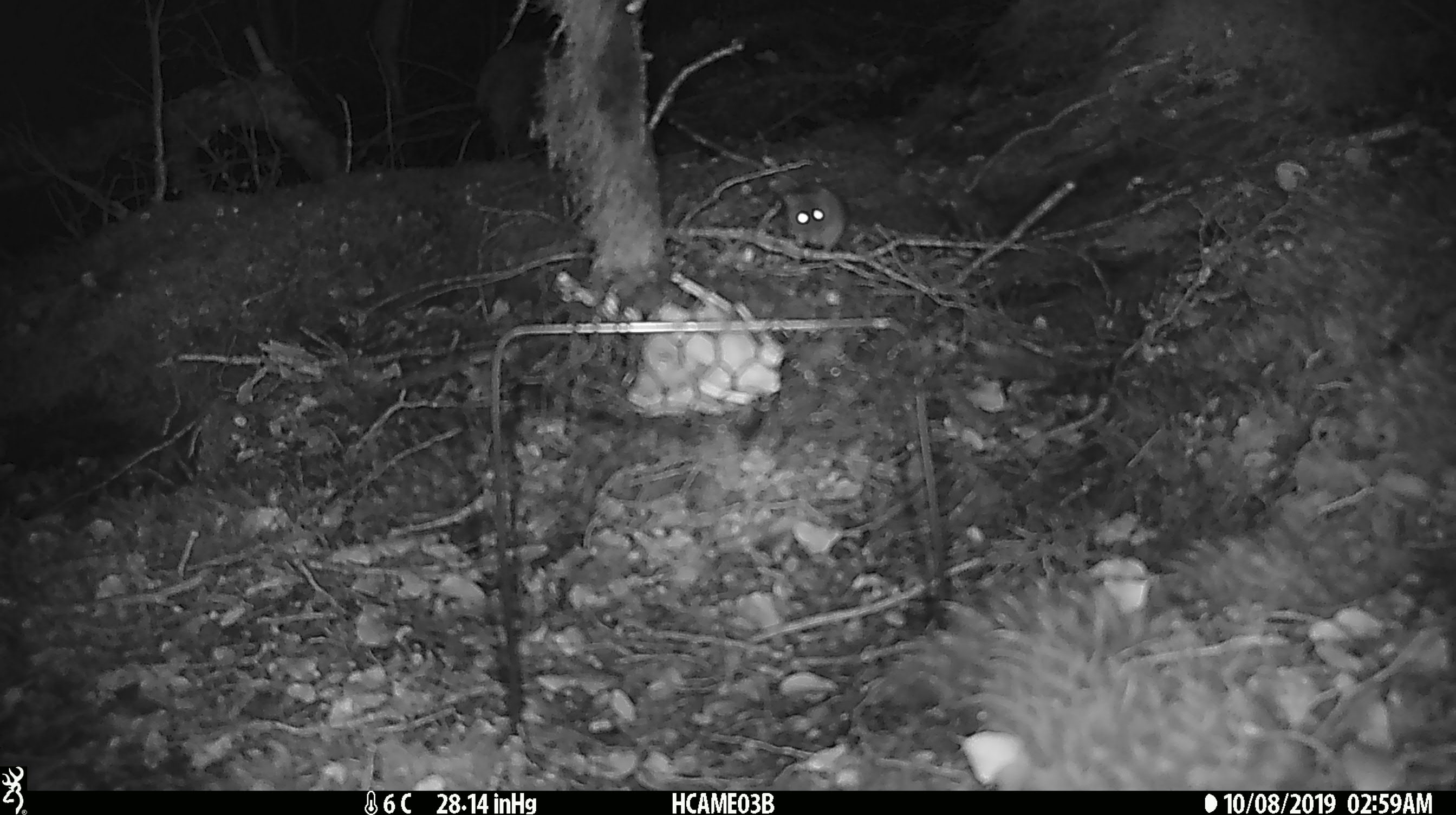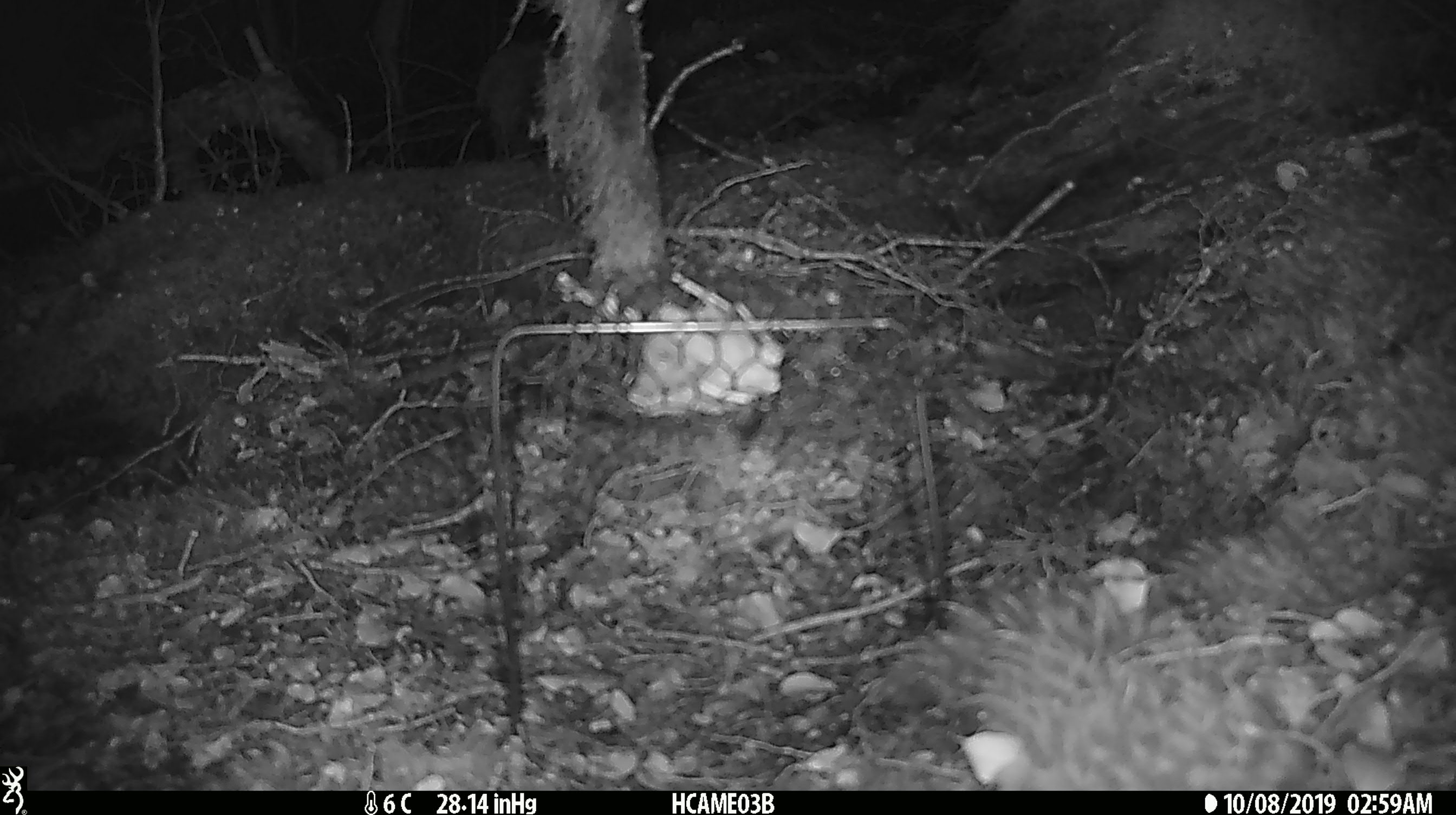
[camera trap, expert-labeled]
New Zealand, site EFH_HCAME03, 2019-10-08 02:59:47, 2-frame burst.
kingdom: Animalia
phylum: Chordata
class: Mammalia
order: Rodentia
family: Muridae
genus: Mus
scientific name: Mus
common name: mouse